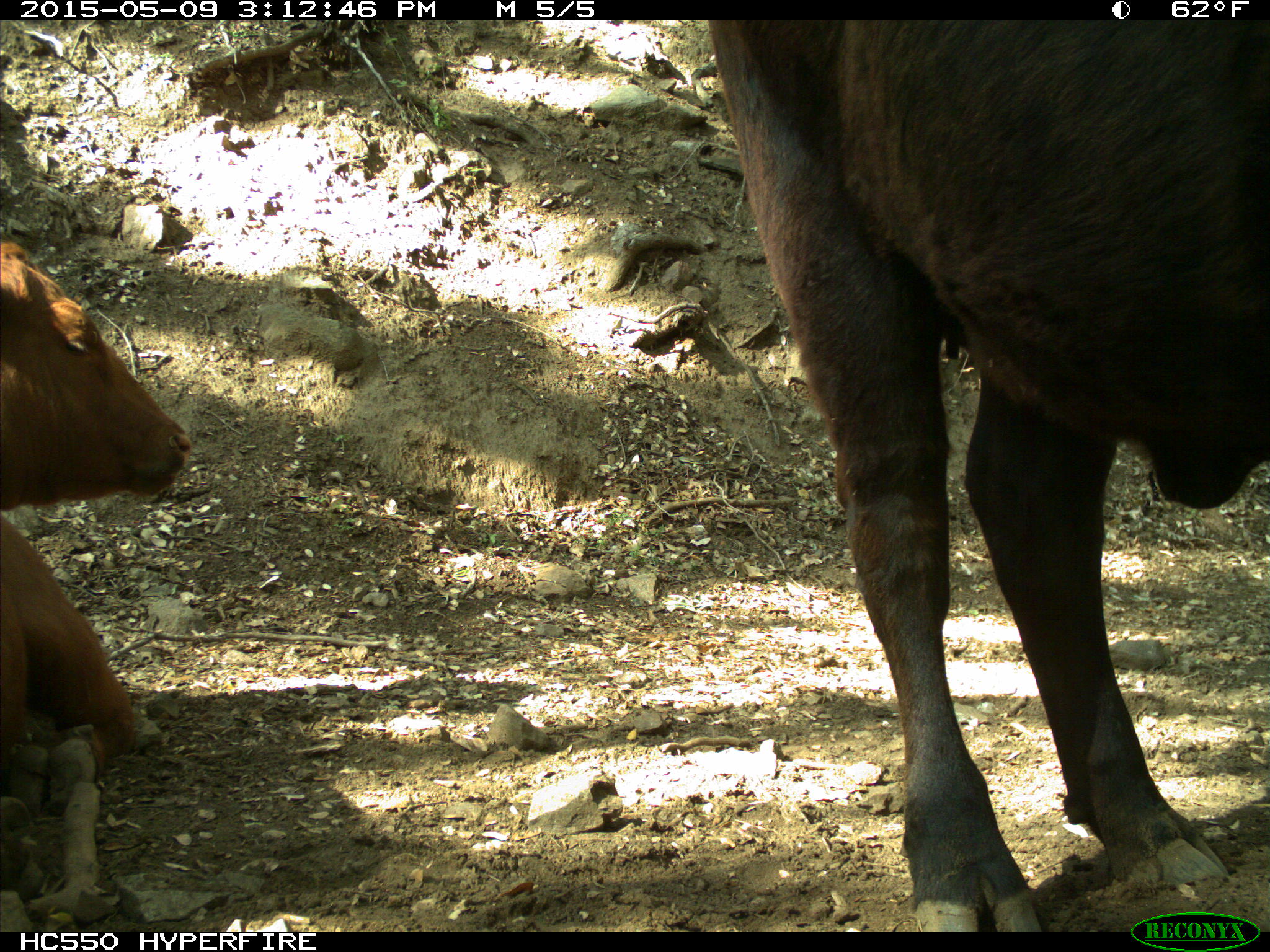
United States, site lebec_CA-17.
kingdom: Animalia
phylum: Chordata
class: Mammalia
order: Artiodactyla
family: Bovidae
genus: Bos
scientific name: Bos taurus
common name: domestic cow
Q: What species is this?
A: Bos taurus (domestic cow).